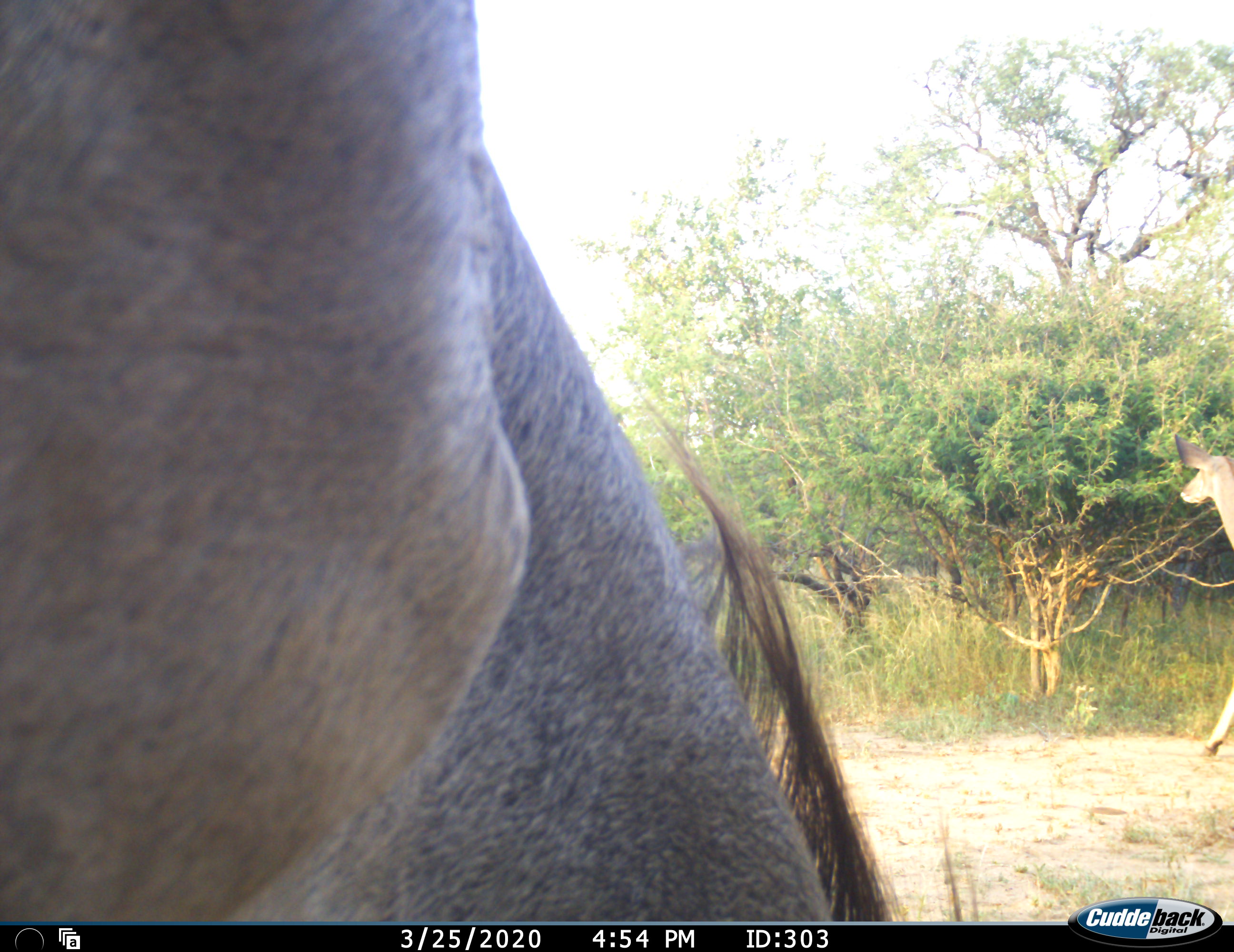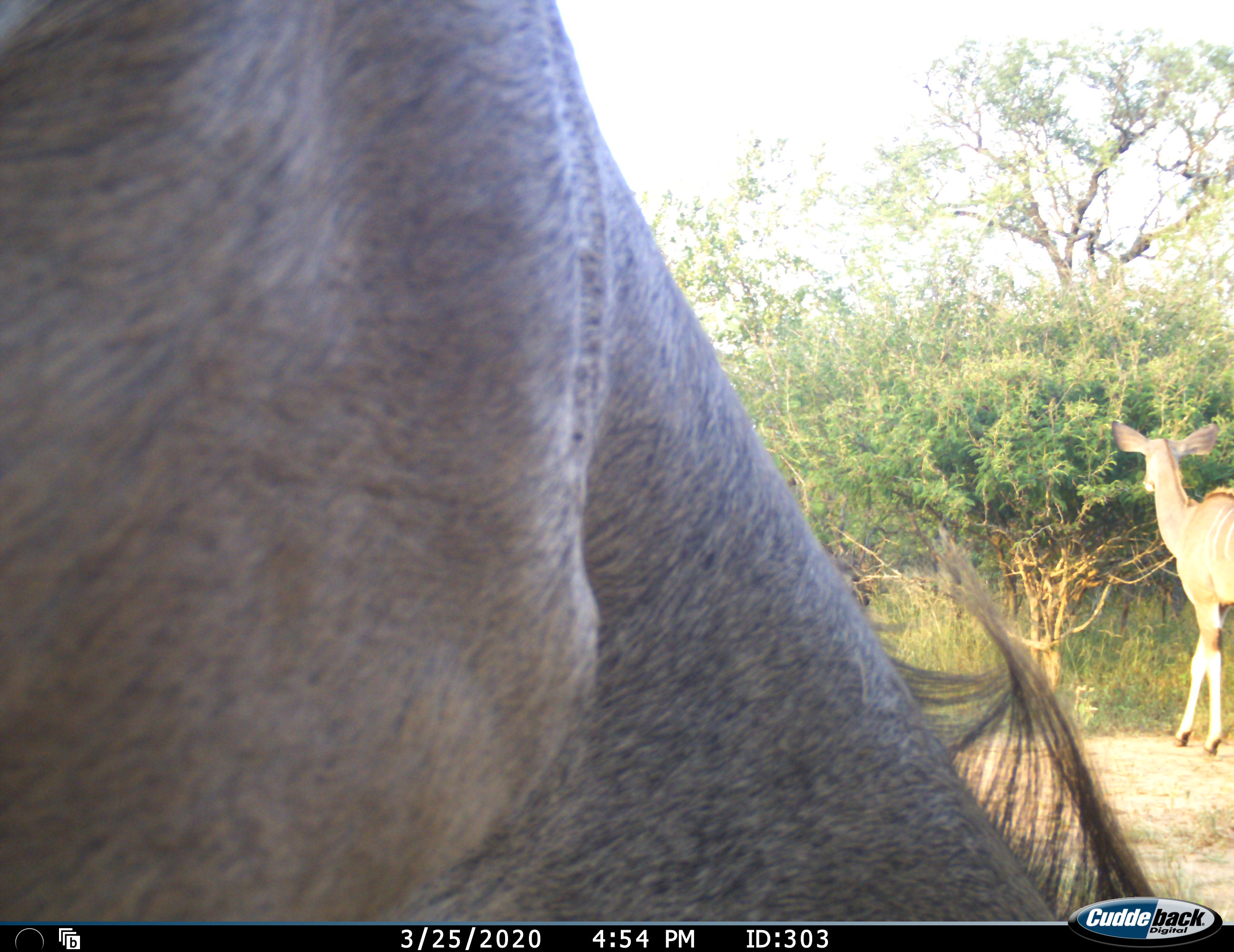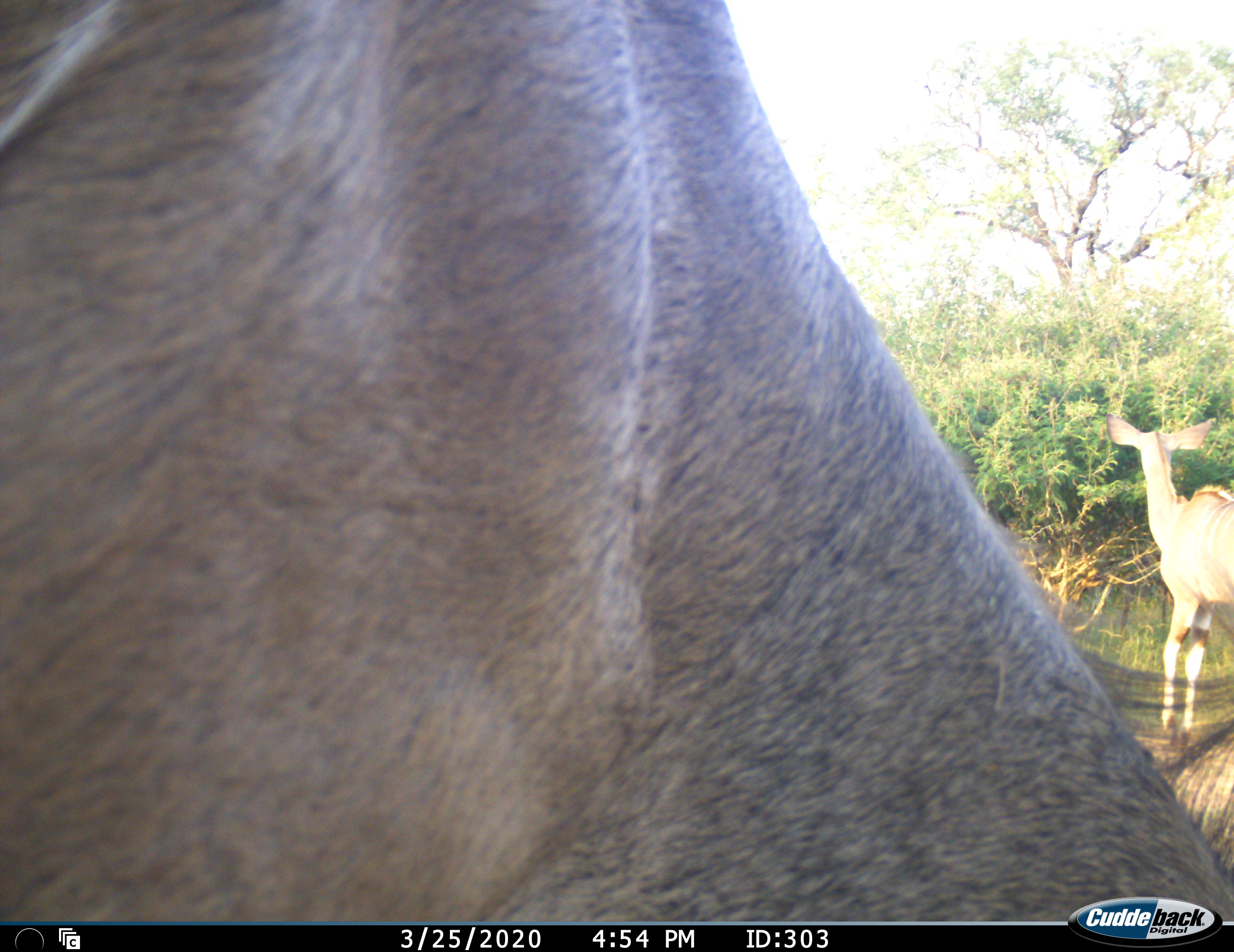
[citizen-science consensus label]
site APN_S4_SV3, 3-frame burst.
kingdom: Animalia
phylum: Chordata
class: Mammalia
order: Artiodactyla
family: Bovidae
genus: Tragelaphus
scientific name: Tragelaphus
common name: kudu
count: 2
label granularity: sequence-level